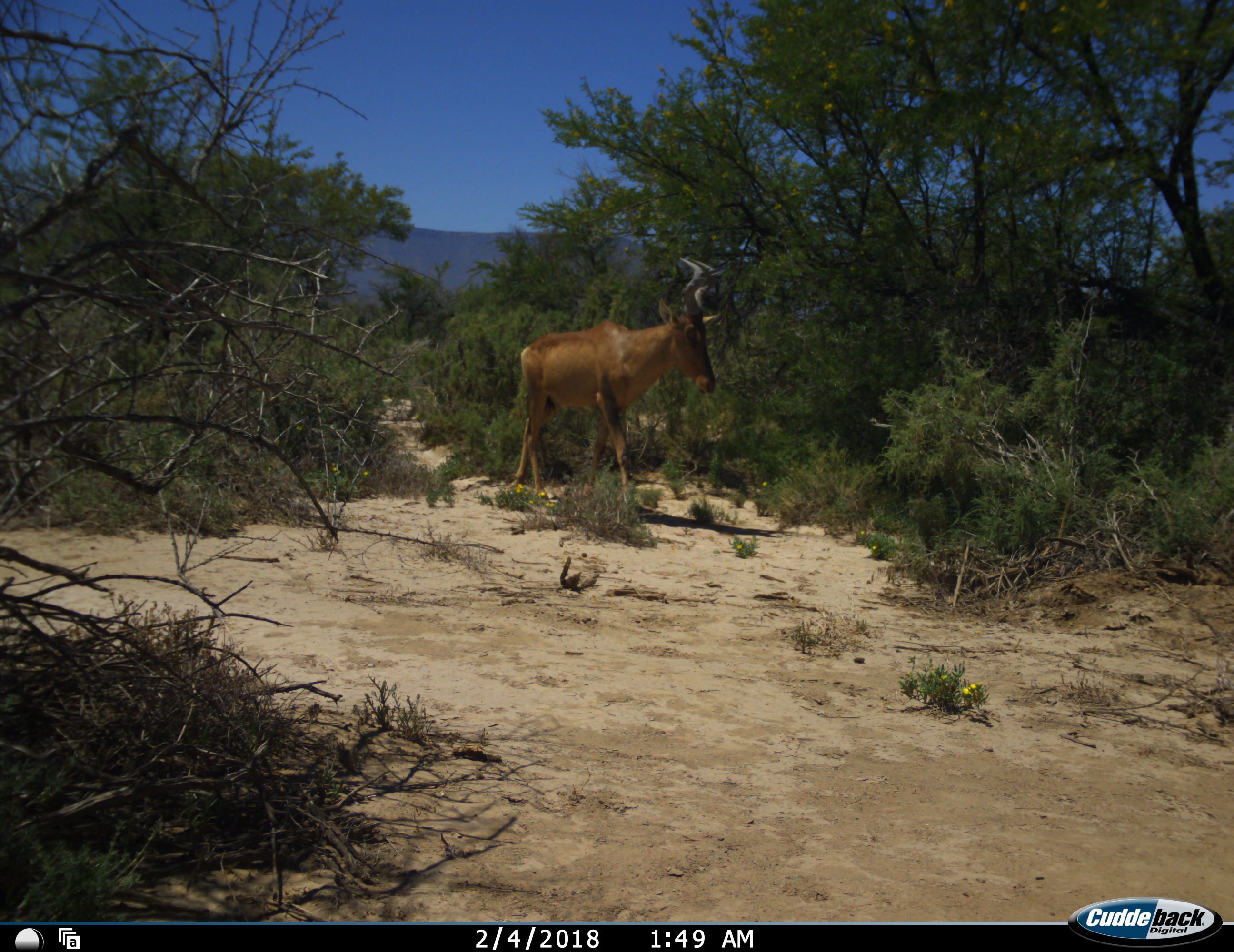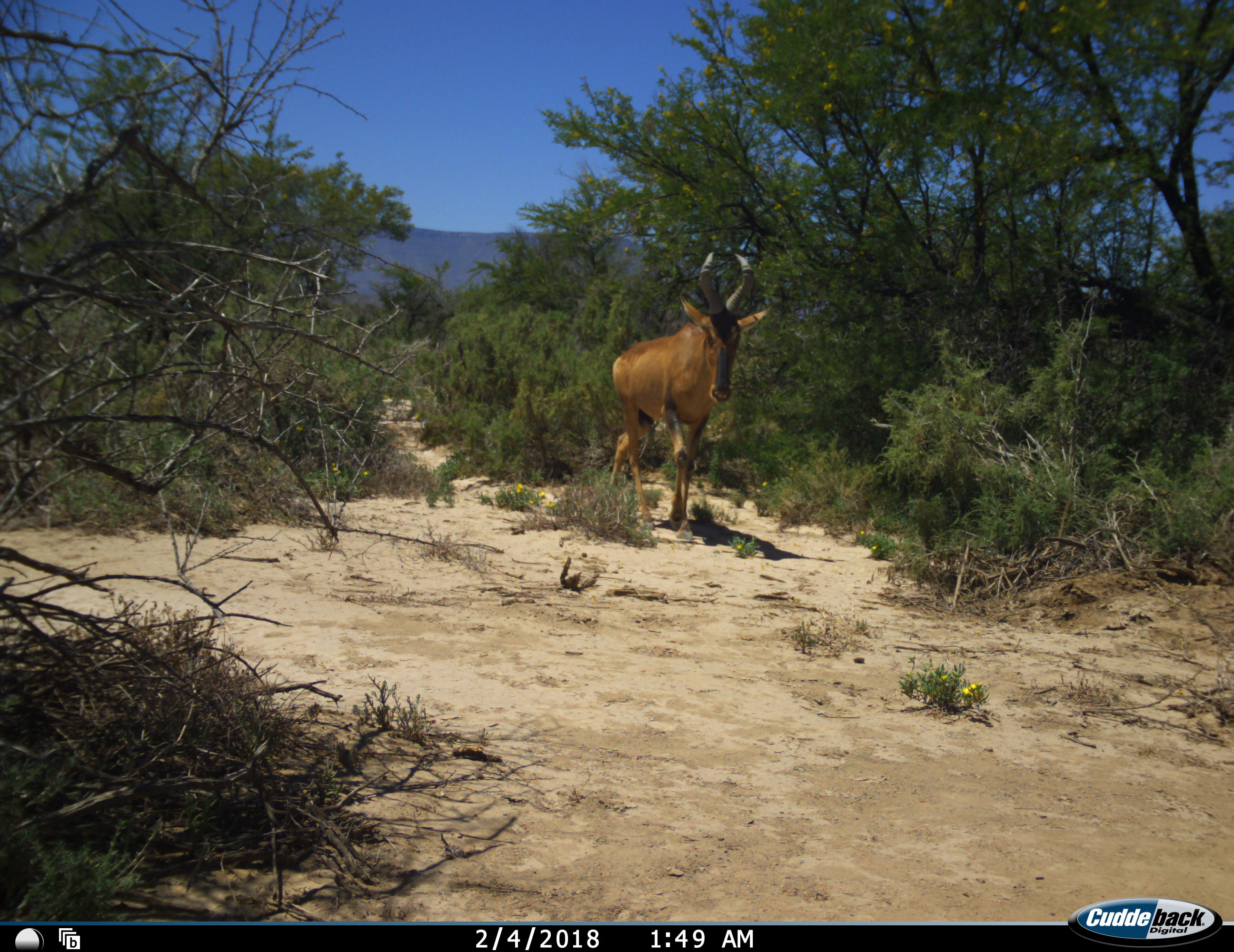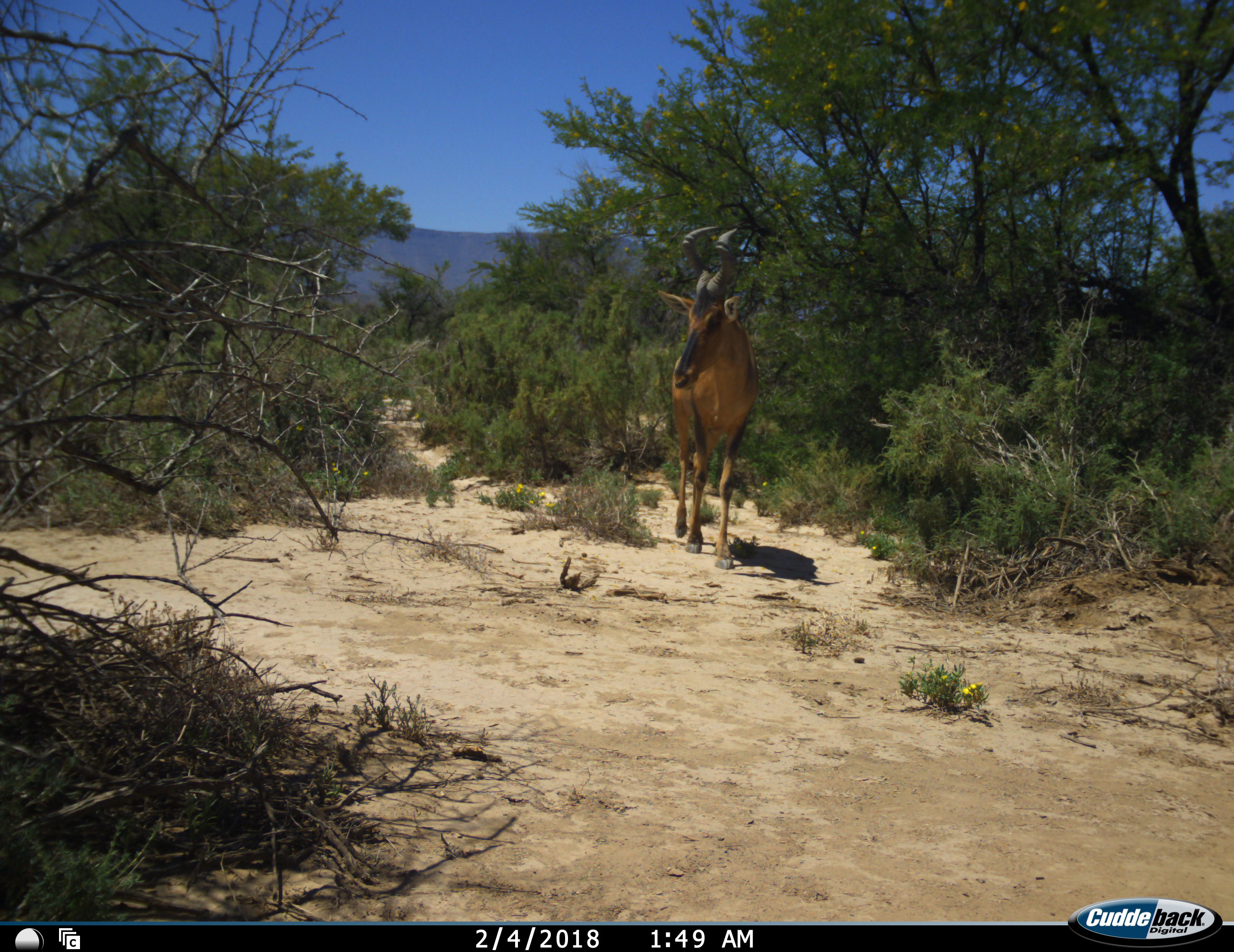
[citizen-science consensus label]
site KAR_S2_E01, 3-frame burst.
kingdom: Animalia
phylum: Chordata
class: Mammalia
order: Artiodactyla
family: Bovidae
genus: Alcelaphus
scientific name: Alcelaphus buselaphus caama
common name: red hartebeest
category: hartebeestred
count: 1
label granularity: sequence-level